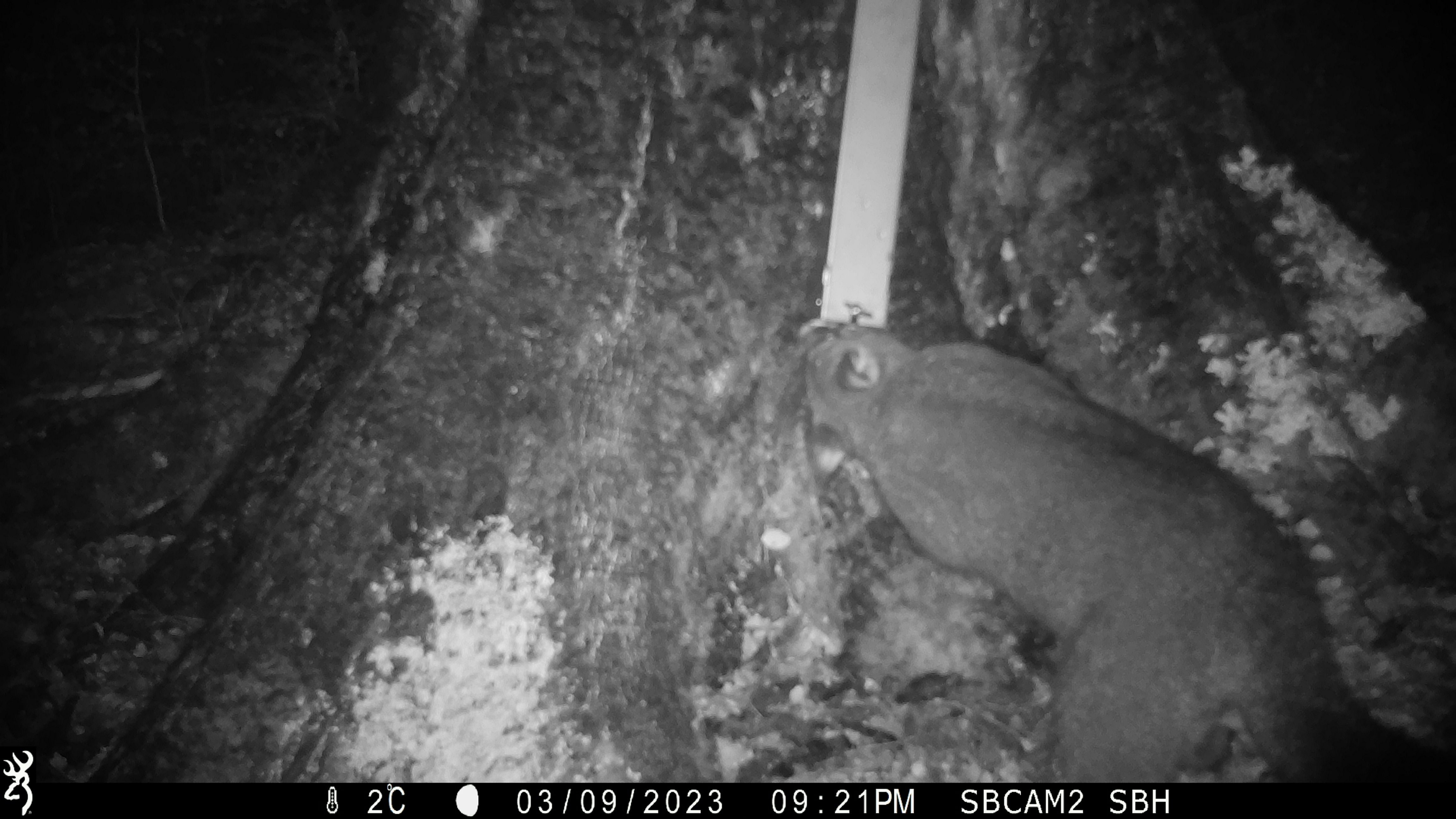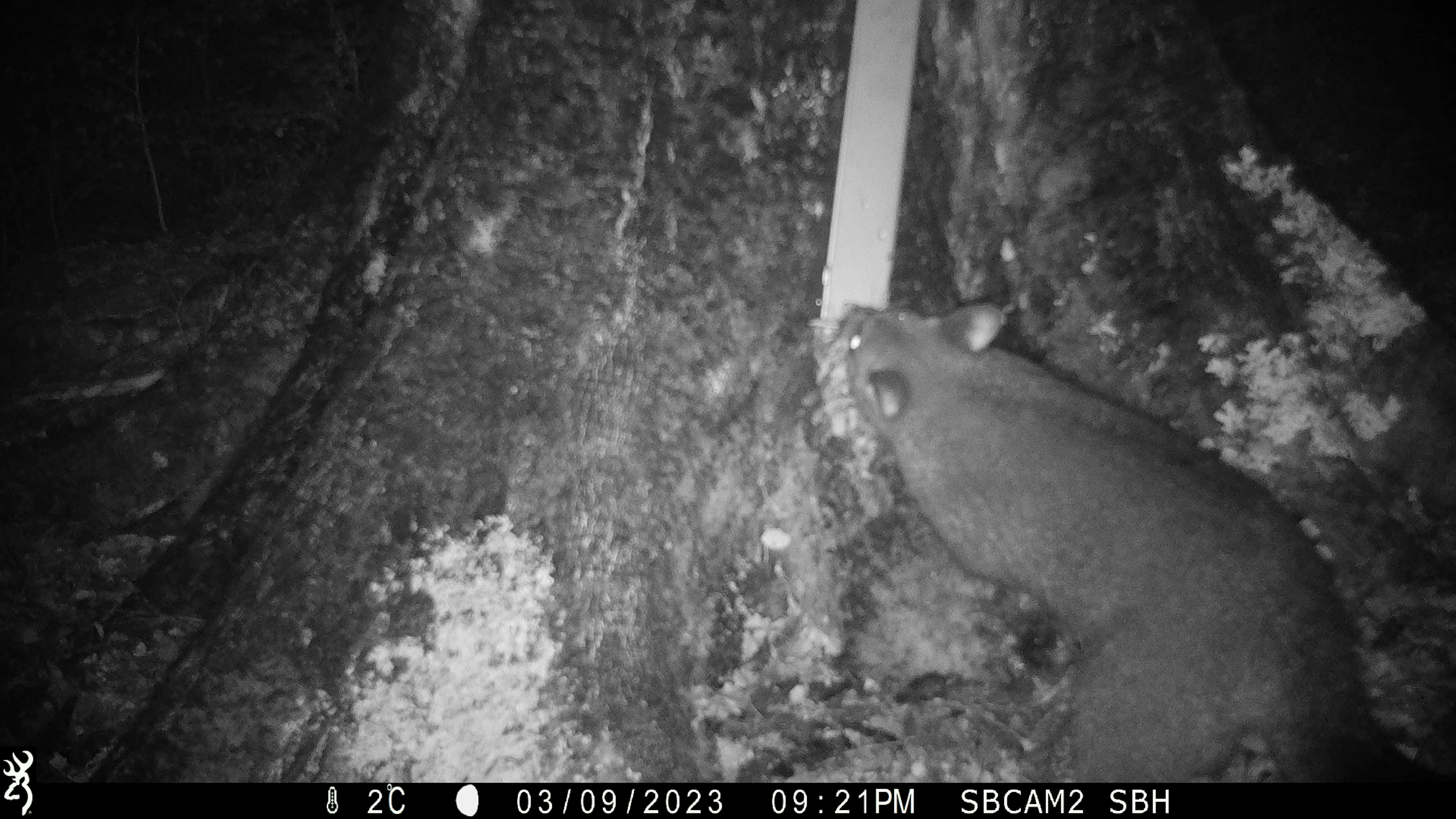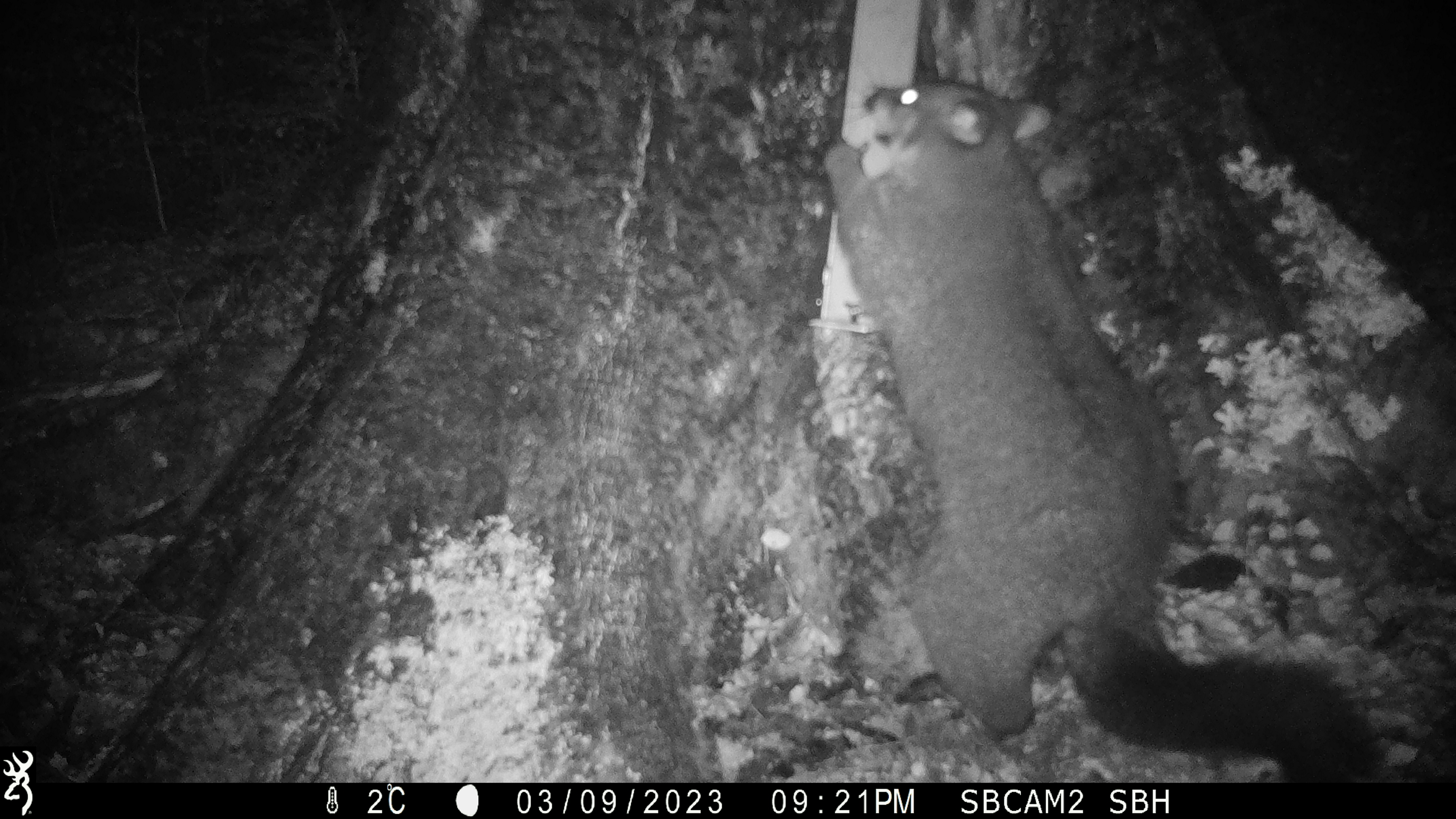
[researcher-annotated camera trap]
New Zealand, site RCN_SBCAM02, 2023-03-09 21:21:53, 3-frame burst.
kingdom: Animalia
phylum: Chordata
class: Mammalia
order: Diprotodontia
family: Phalangeridae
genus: Trichosurus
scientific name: Trichosurus vulpecula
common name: common brushtail possum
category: possum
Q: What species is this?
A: Possum (common brushtail possum) (Trichosurus vulpecula).